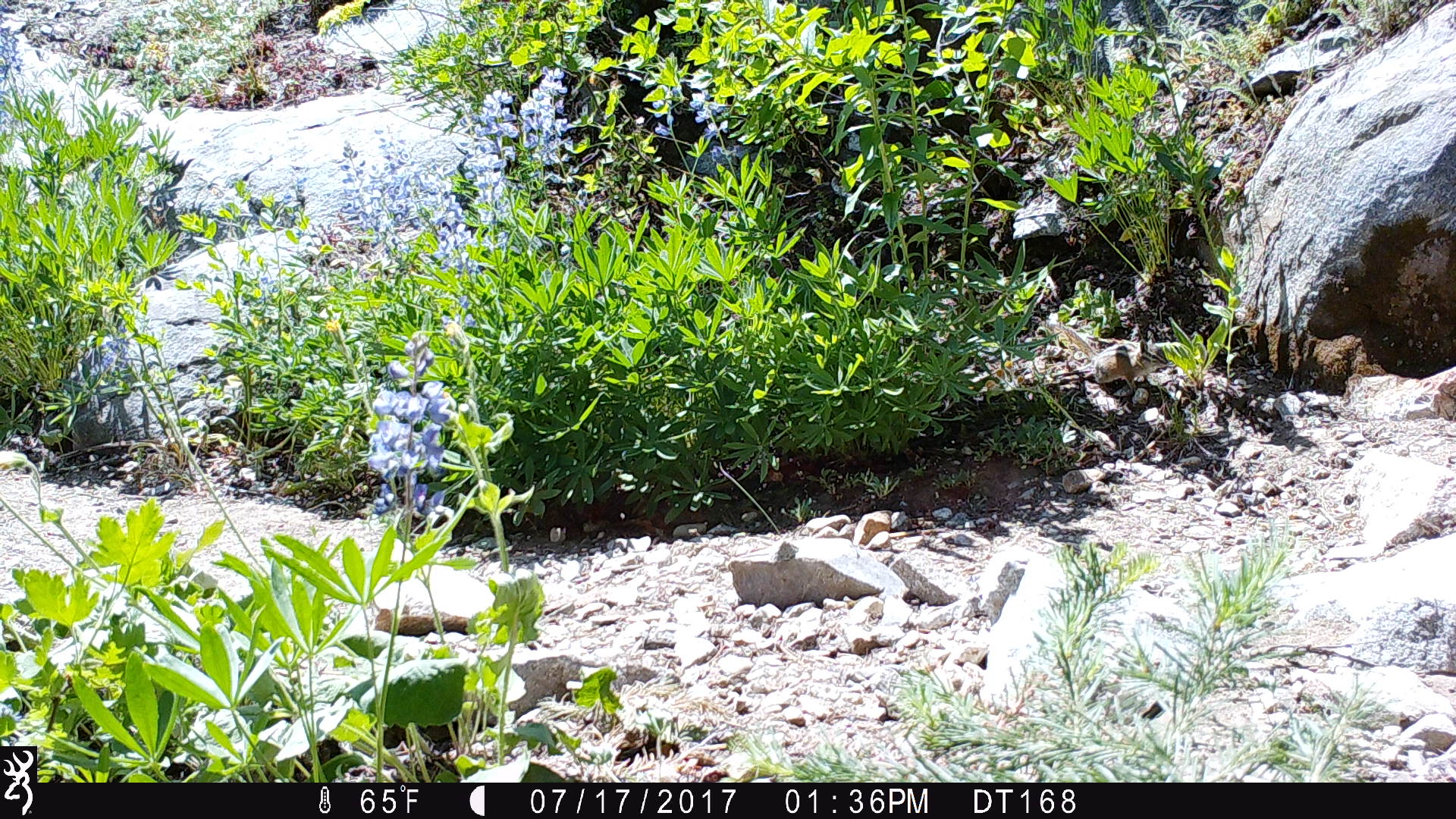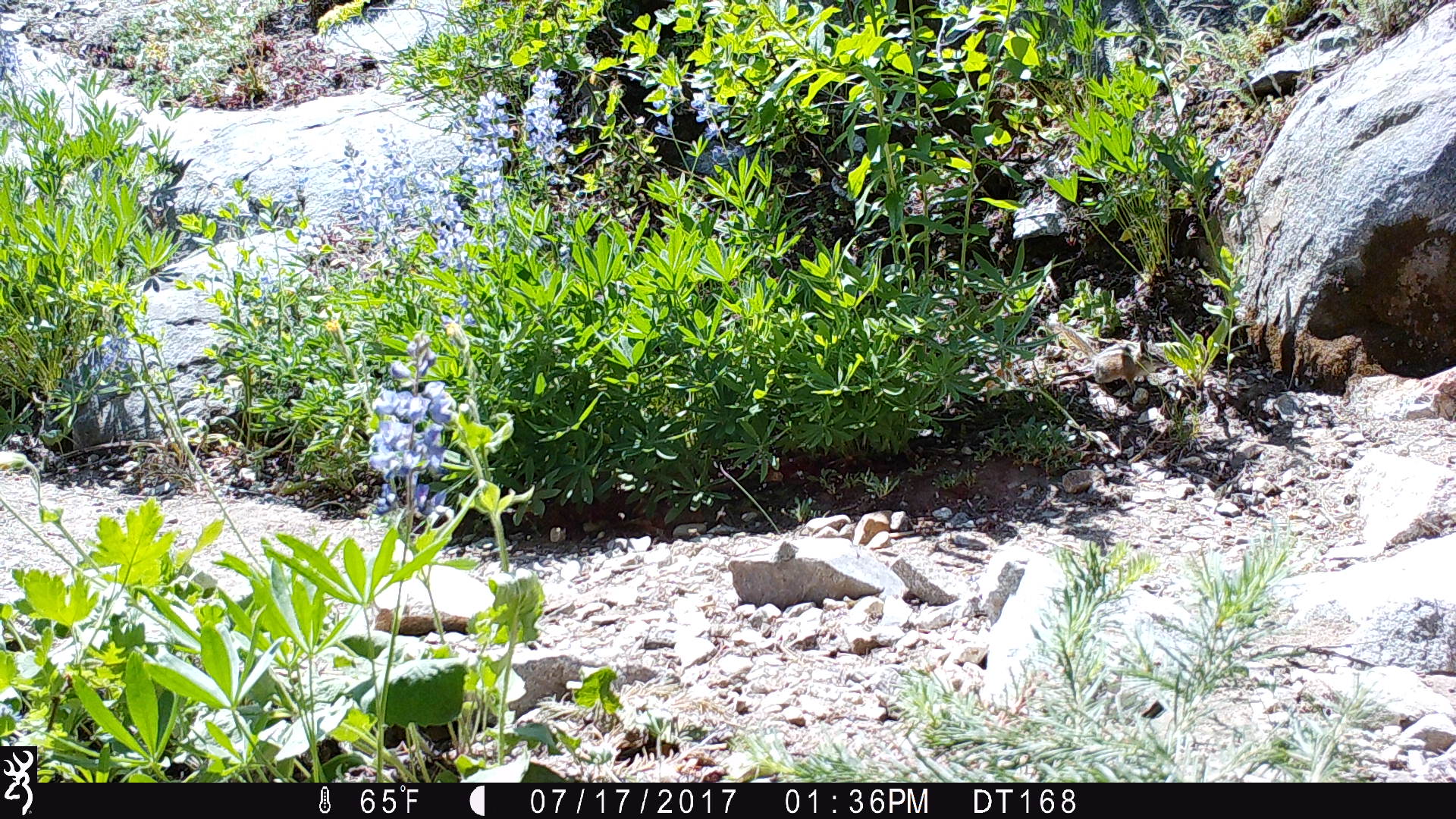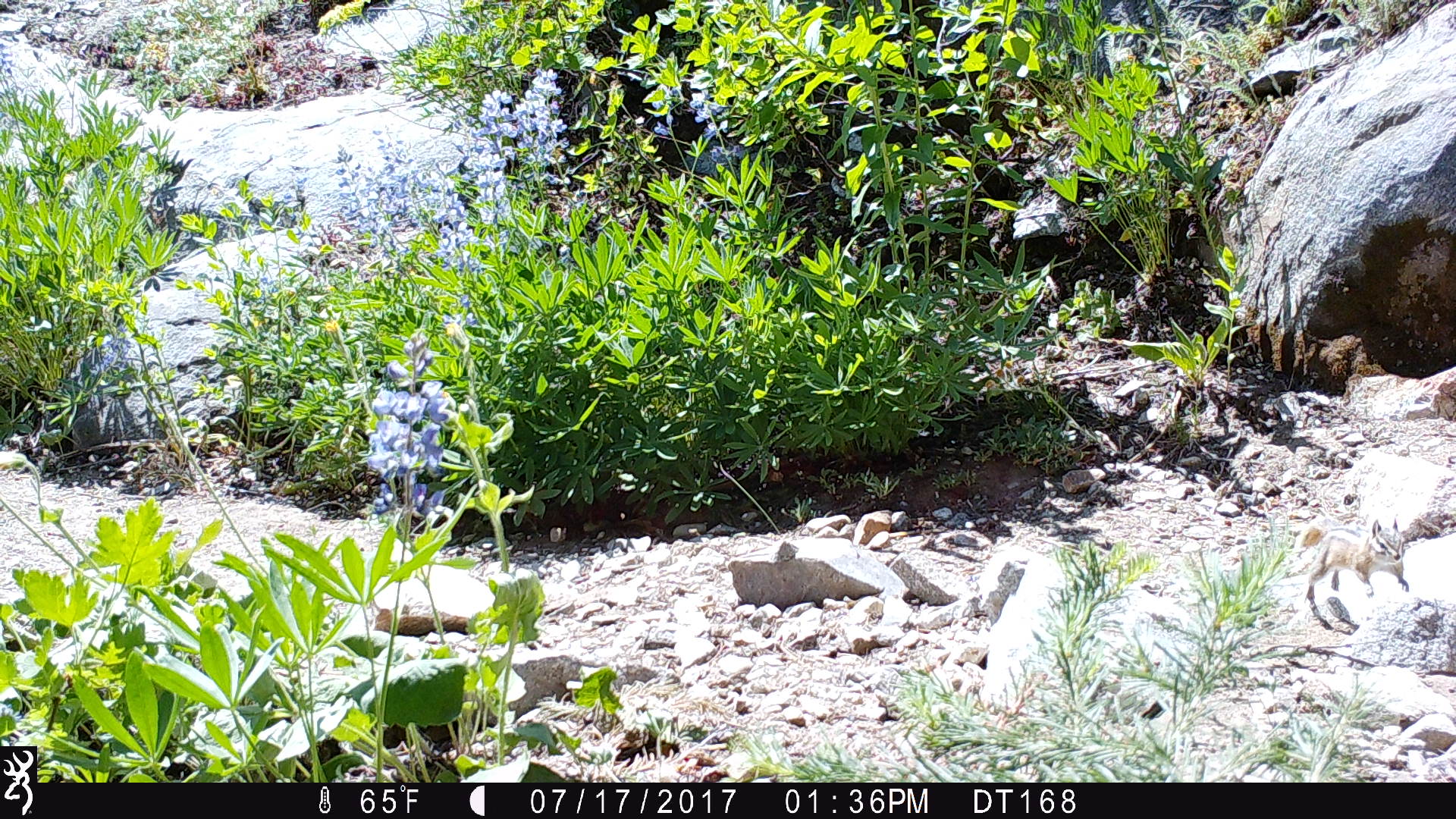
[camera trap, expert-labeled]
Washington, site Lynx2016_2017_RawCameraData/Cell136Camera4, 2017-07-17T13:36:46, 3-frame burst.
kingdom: Animalia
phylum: Chordata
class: Mammalia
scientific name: Mammalia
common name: small mammal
Small mammal (Mammalia). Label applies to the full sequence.